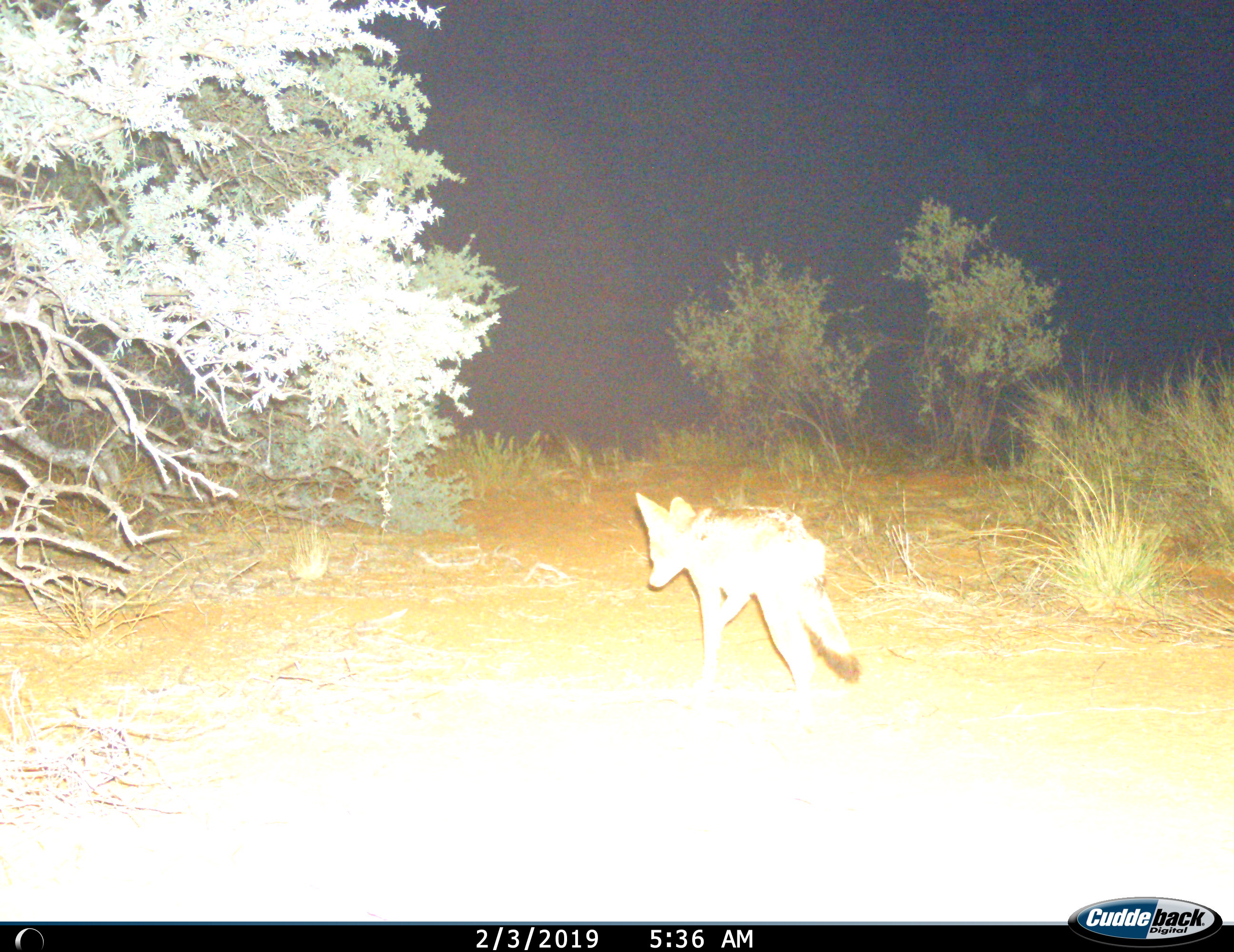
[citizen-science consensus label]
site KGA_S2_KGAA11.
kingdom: Animalia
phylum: Chordata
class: Mammalia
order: Carnivora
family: Canidae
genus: Lupulella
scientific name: Lupulella mesomelas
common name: black-backed jackal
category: jackalblackbacked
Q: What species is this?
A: Jackalblackbacked (black-backed jackal) (Lupulella mesomelas).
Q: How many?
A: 1.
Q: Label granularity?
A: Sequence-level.